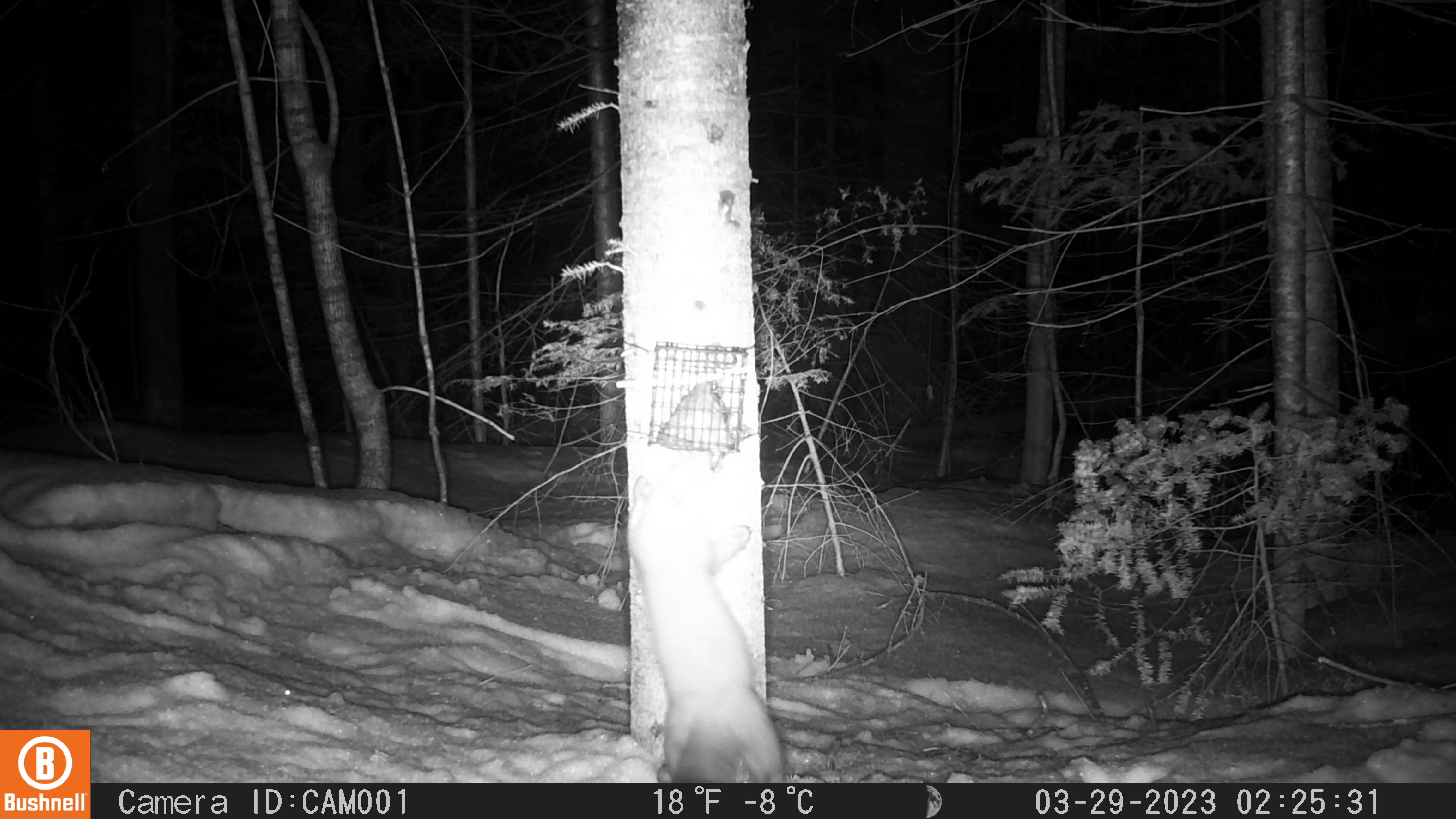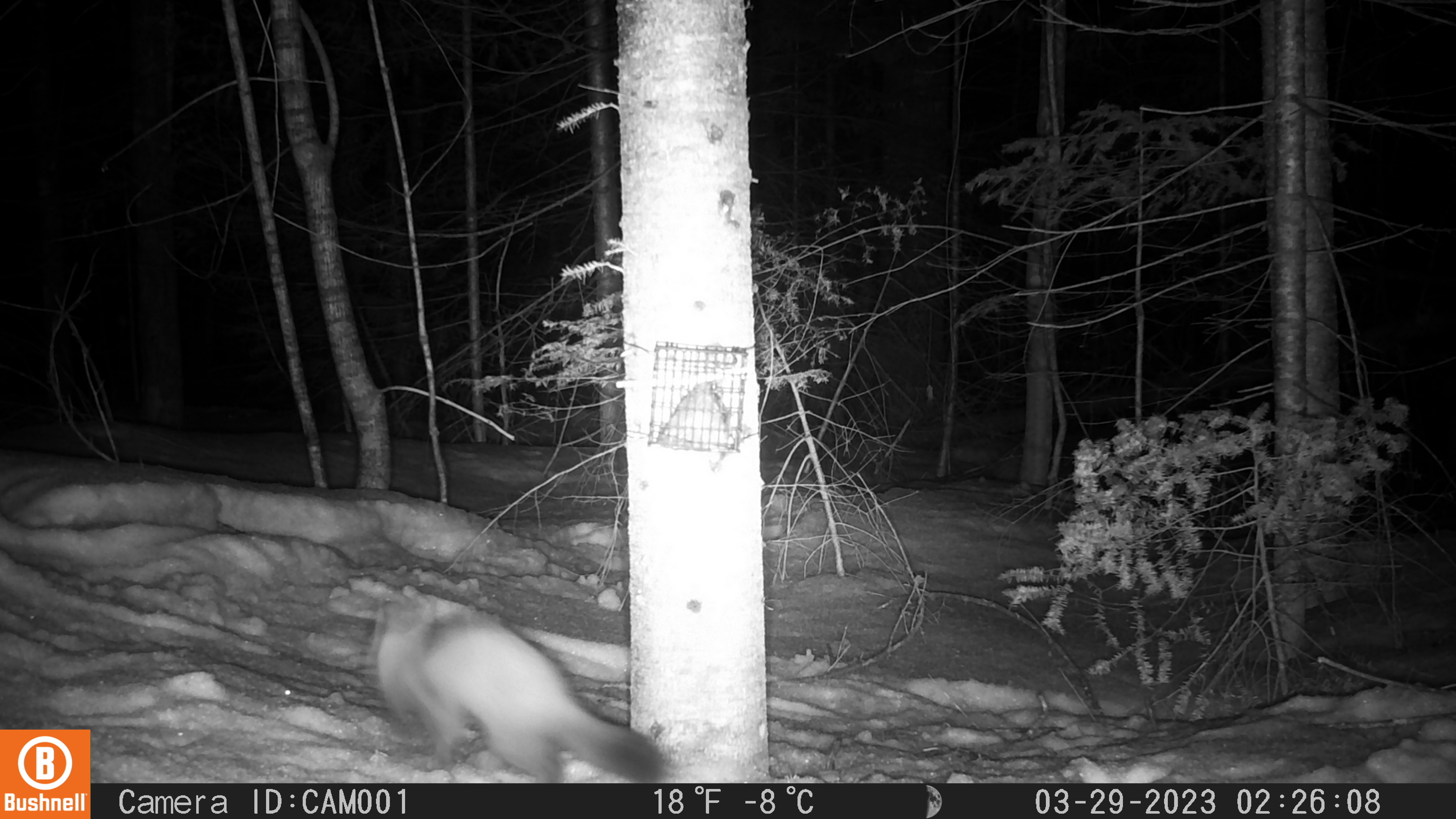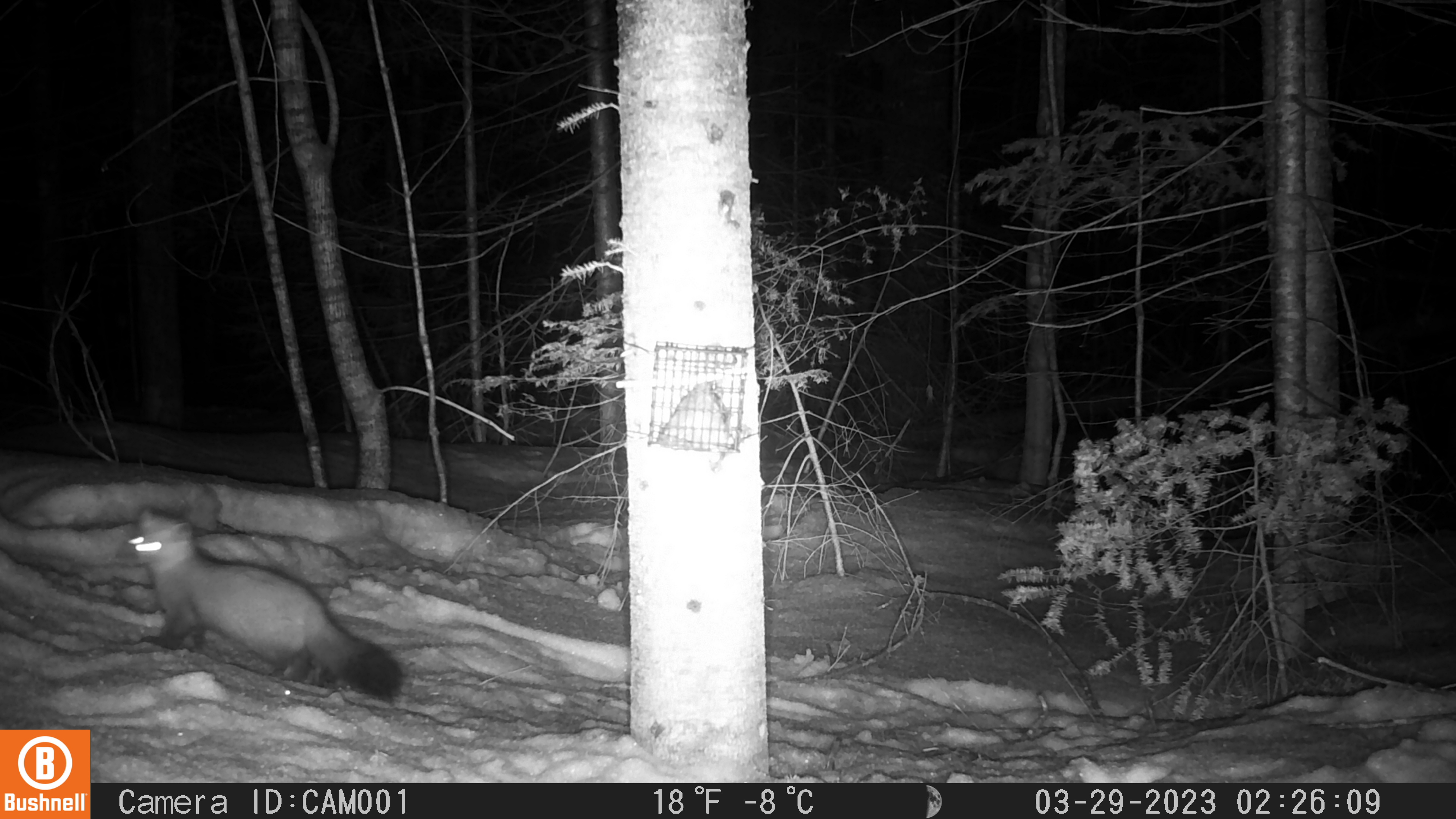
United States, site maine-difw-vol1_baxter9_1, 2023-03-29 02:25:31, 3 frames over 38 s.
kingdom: Animalia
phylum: Chordata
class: Mammalia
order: Carnivora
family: Mustelidae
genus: Martes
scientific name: Martes americana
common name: american marten